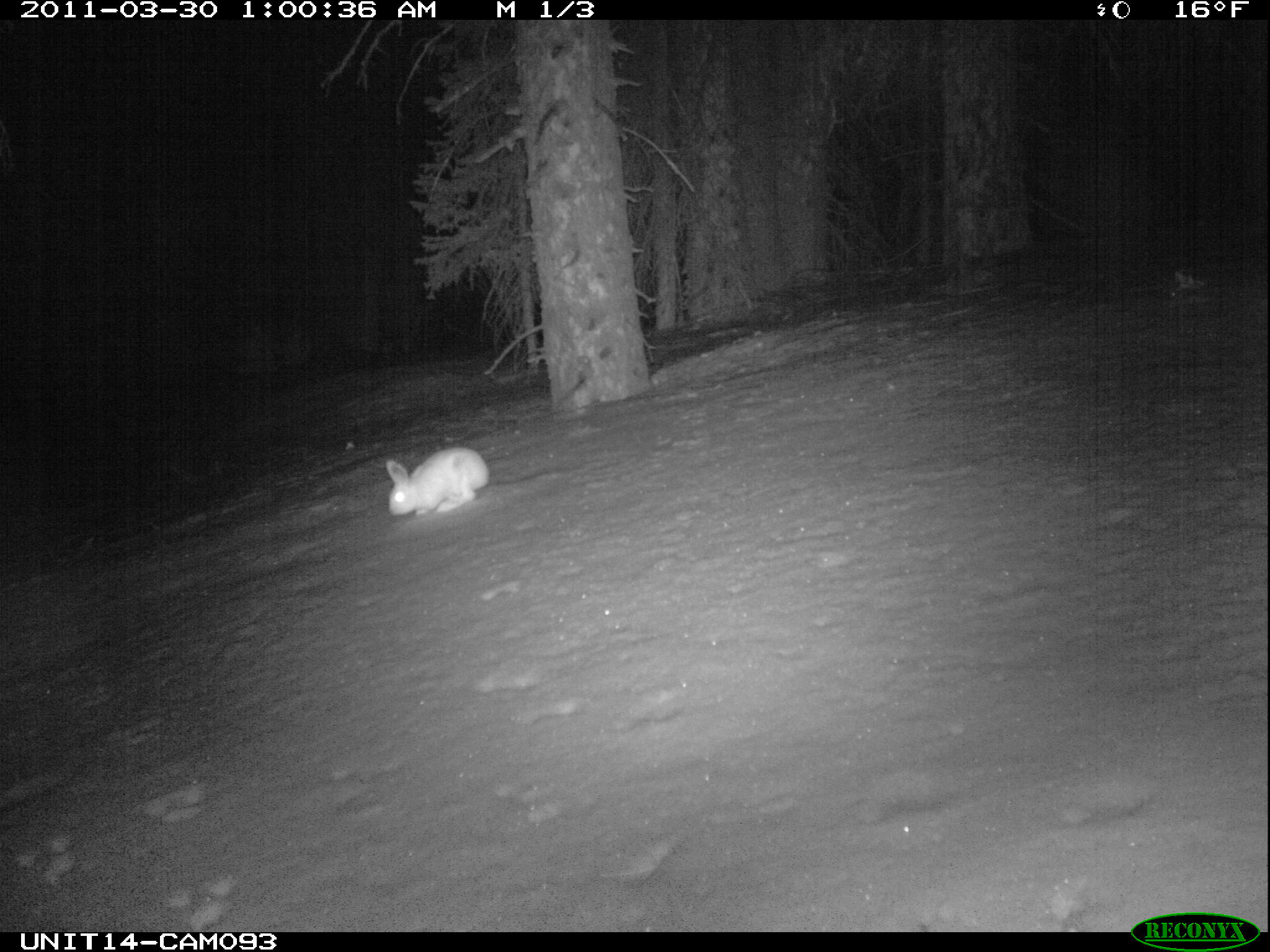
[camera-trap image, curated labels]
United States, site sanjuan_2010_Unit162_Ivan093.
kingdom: Animalia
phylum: Chordata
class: Mammalia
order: Lagomorpha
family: Leporidae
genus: Lepus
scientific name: Lepus americanus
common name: snowshoe hare